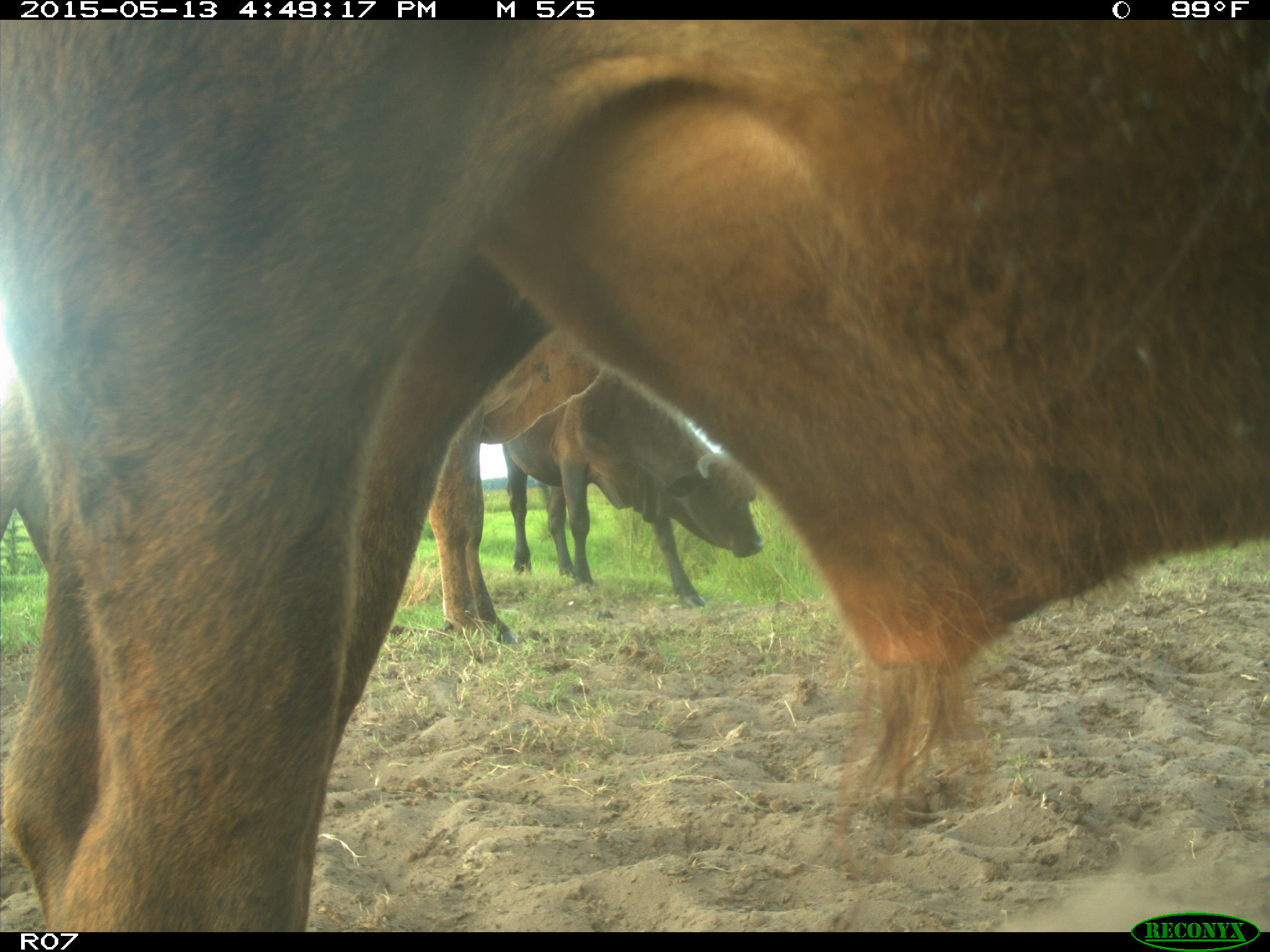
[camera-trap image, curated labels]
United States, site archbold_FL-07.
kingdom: Animalia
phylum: Chordata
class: Mammalia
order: Artiodactyla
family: Bovidae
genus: Bos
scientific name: Bos taurus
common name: domestic cow